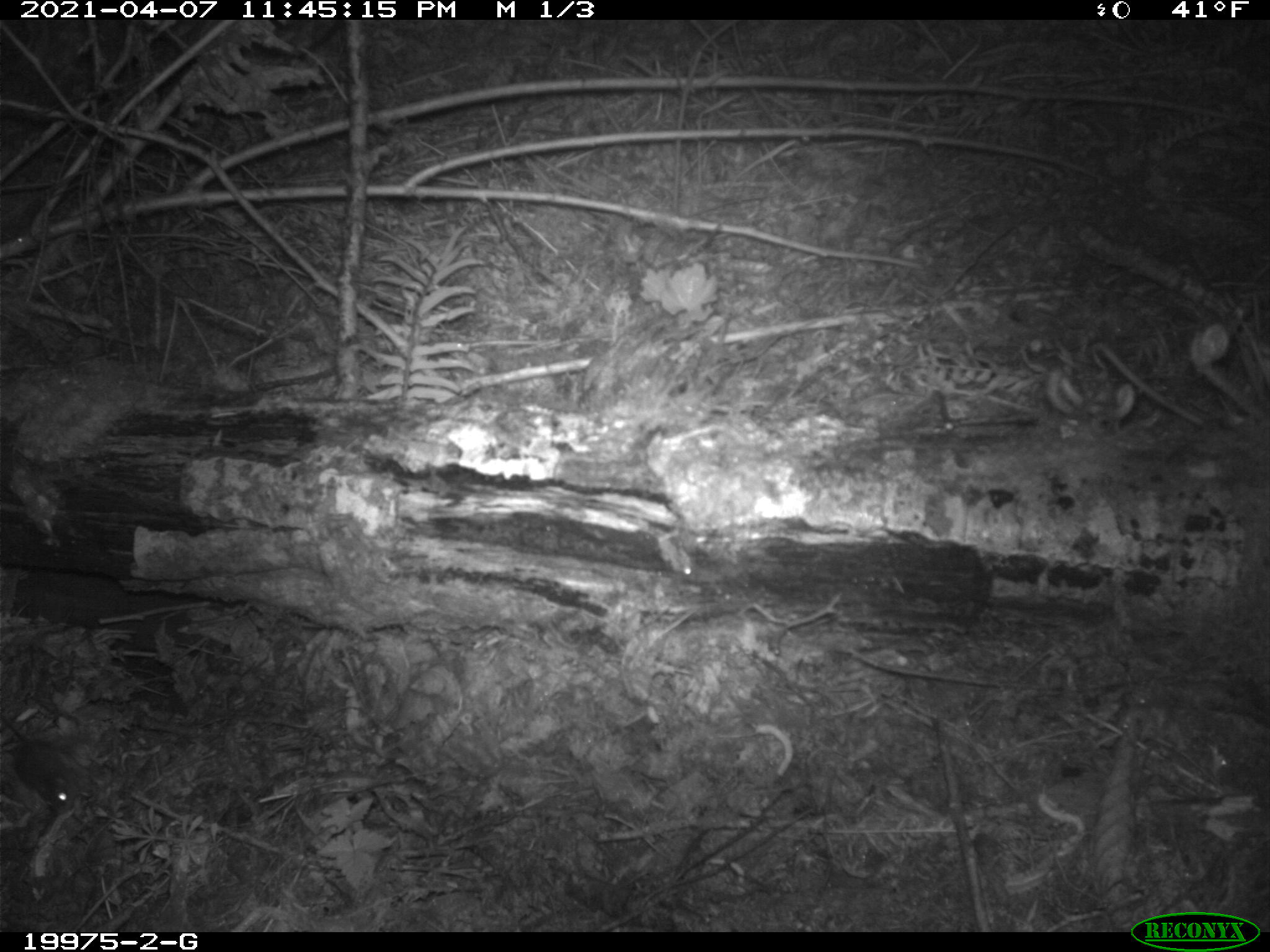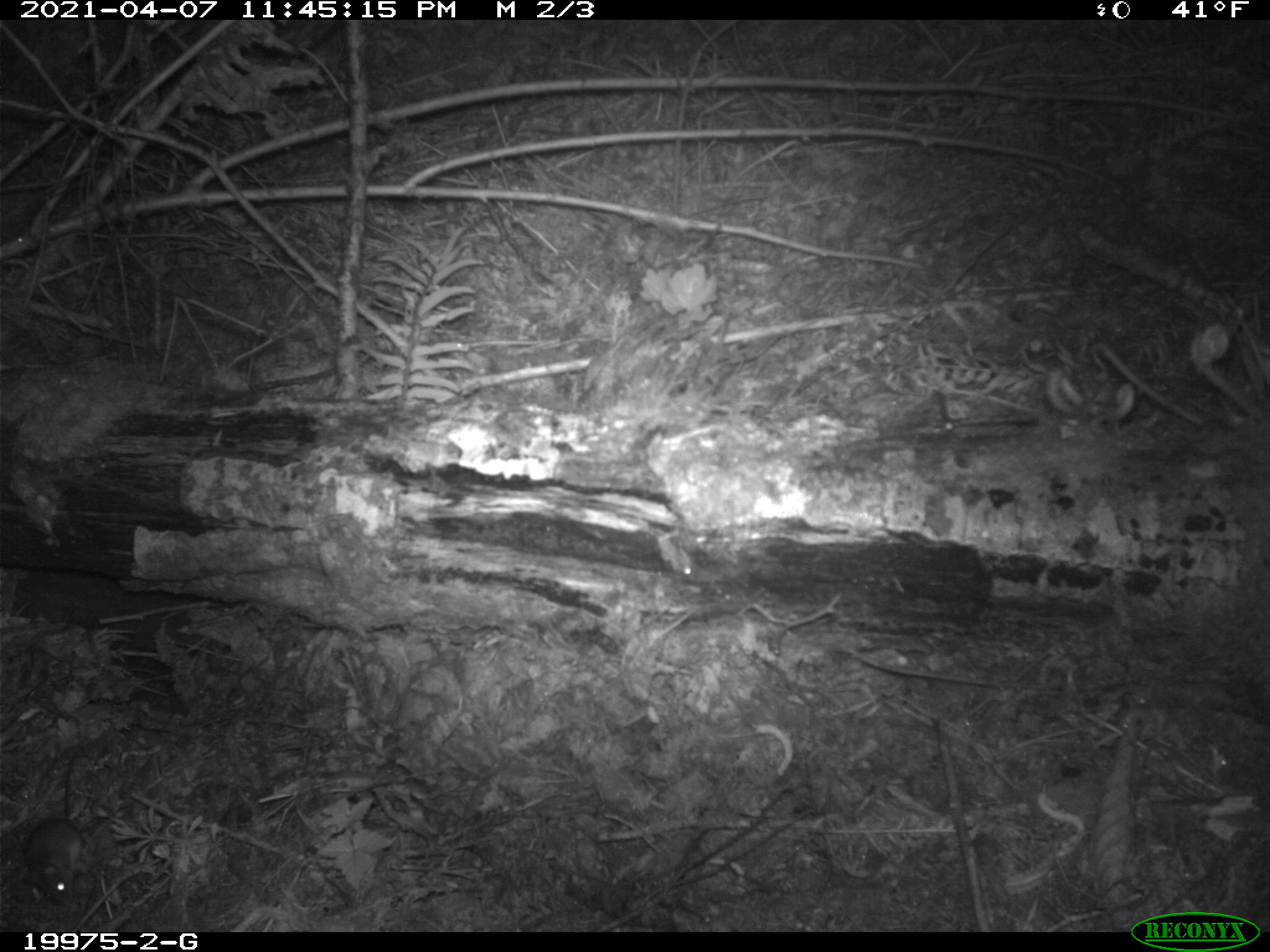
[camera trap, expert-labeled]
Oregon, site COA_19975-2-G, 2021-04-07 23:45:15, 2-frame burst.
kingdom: Animalia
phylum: Chordata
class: Mammalia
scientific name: Mammalia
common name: small mammal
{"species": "small mammal (Mammalia)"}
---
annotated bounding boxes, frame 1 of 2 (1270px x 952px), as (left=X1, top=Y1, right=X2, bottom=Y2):
small mammal: (left=5, top=708, right=82, bottom=814)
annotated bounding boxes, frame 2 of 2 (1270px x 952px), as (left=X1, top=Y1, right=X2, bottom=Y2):
small mammal: (left=20, top=749, right=93, bottom=912)